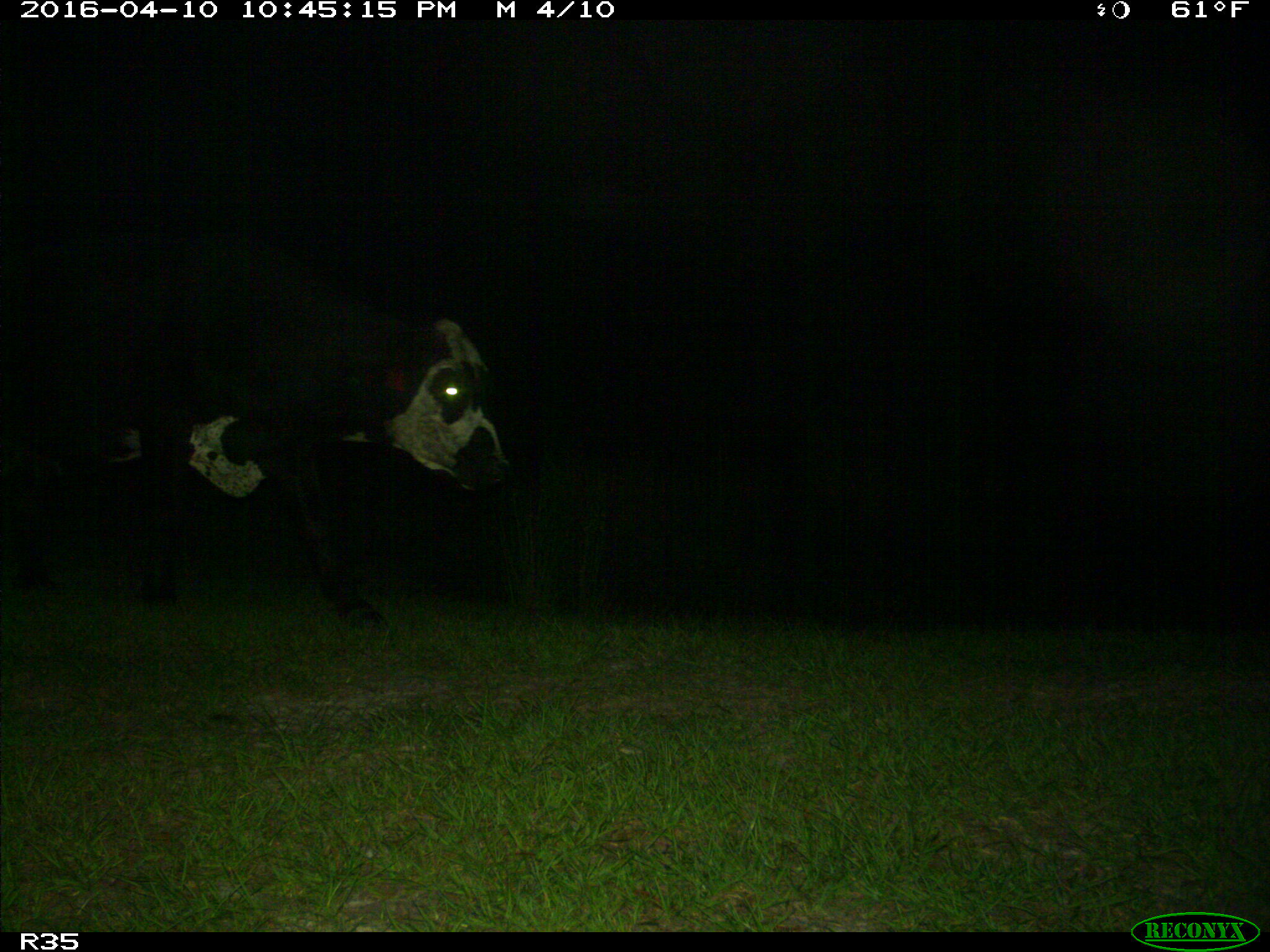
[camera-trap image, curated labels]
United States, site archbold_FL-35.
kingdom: Animalia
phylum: Chordata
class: Mammalia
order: Artiodactyla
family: Bovidae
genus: Bos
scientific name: Bos taurus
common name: domestic cow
Bos taurus (domestic cow).